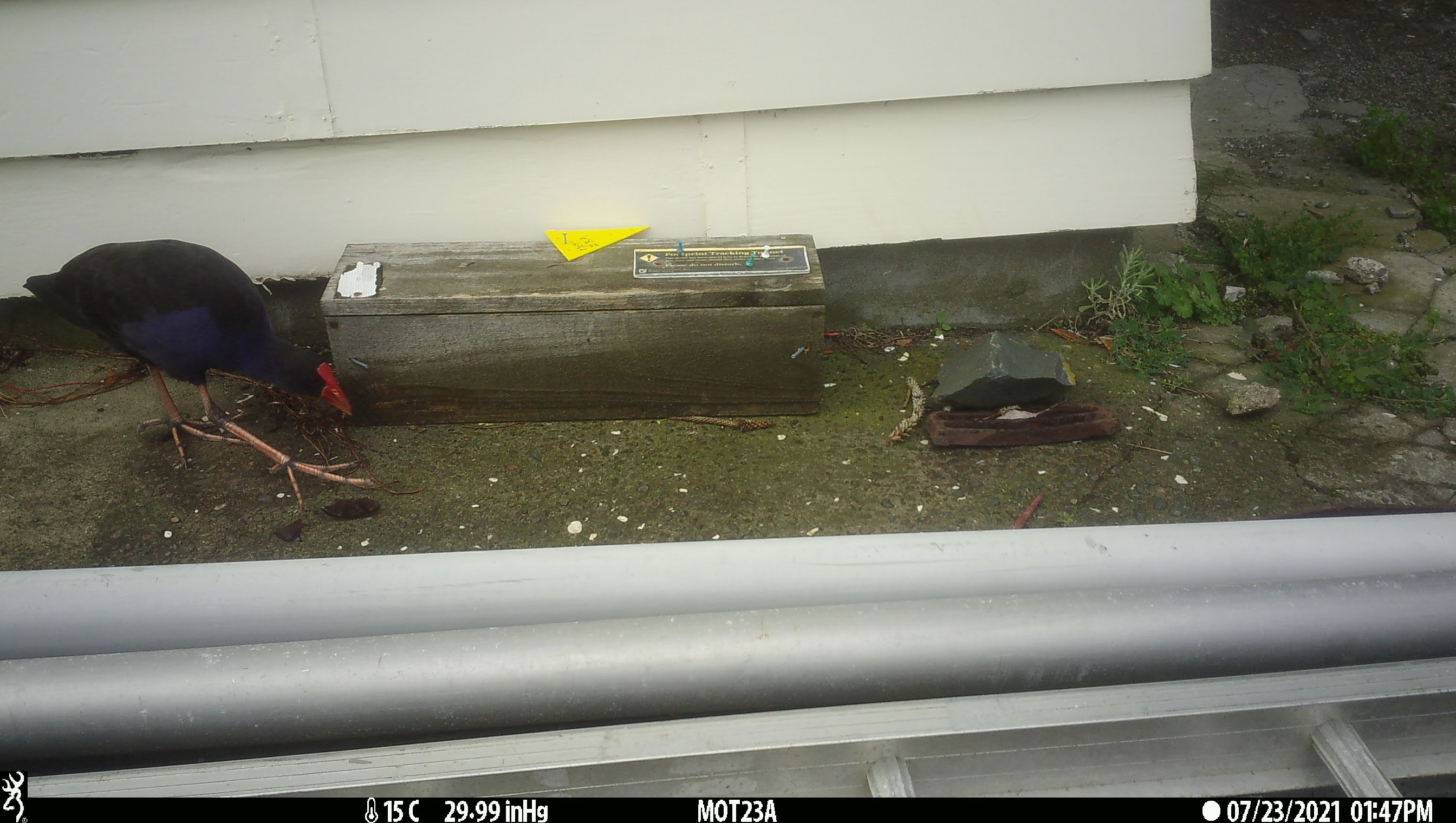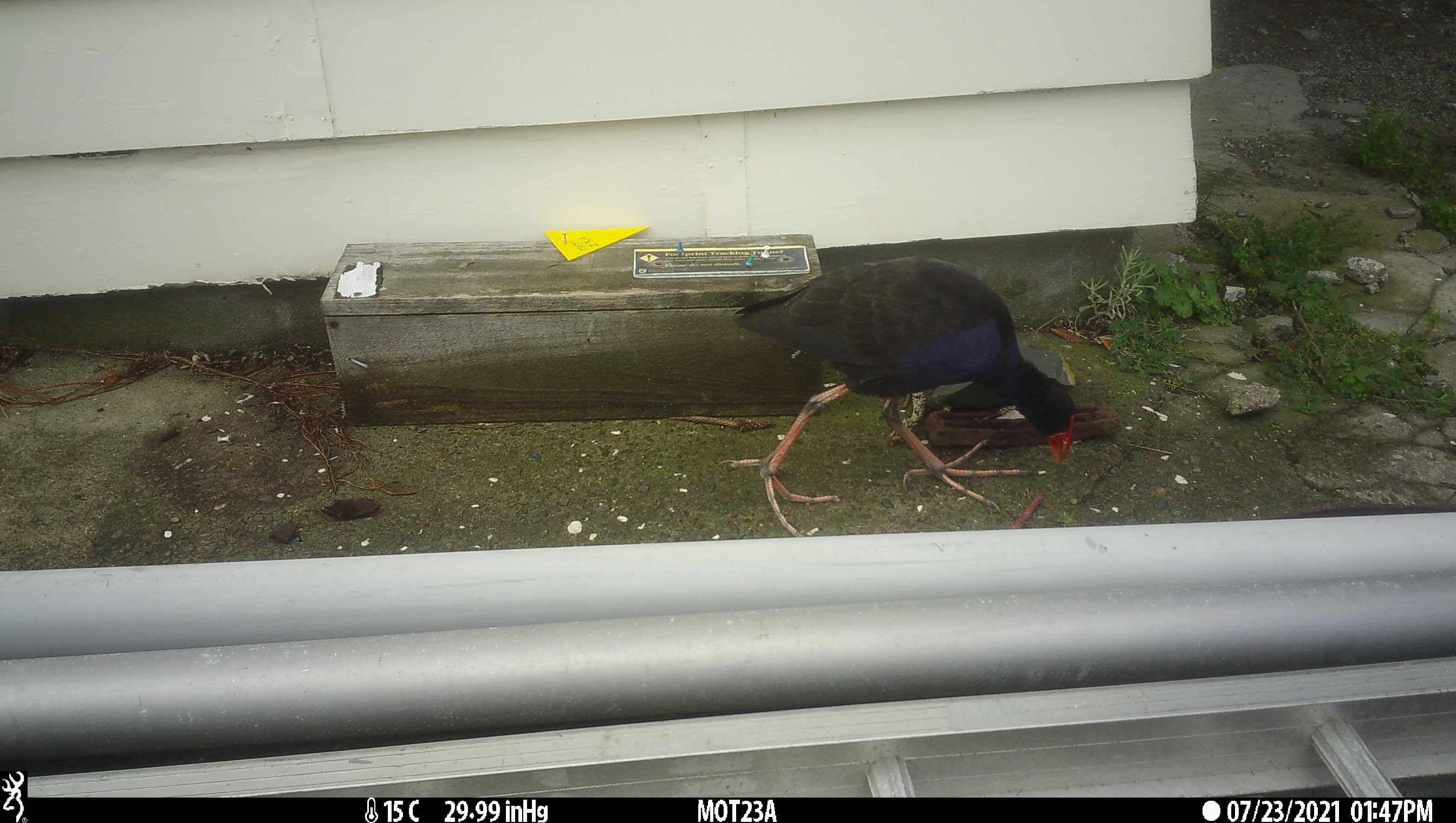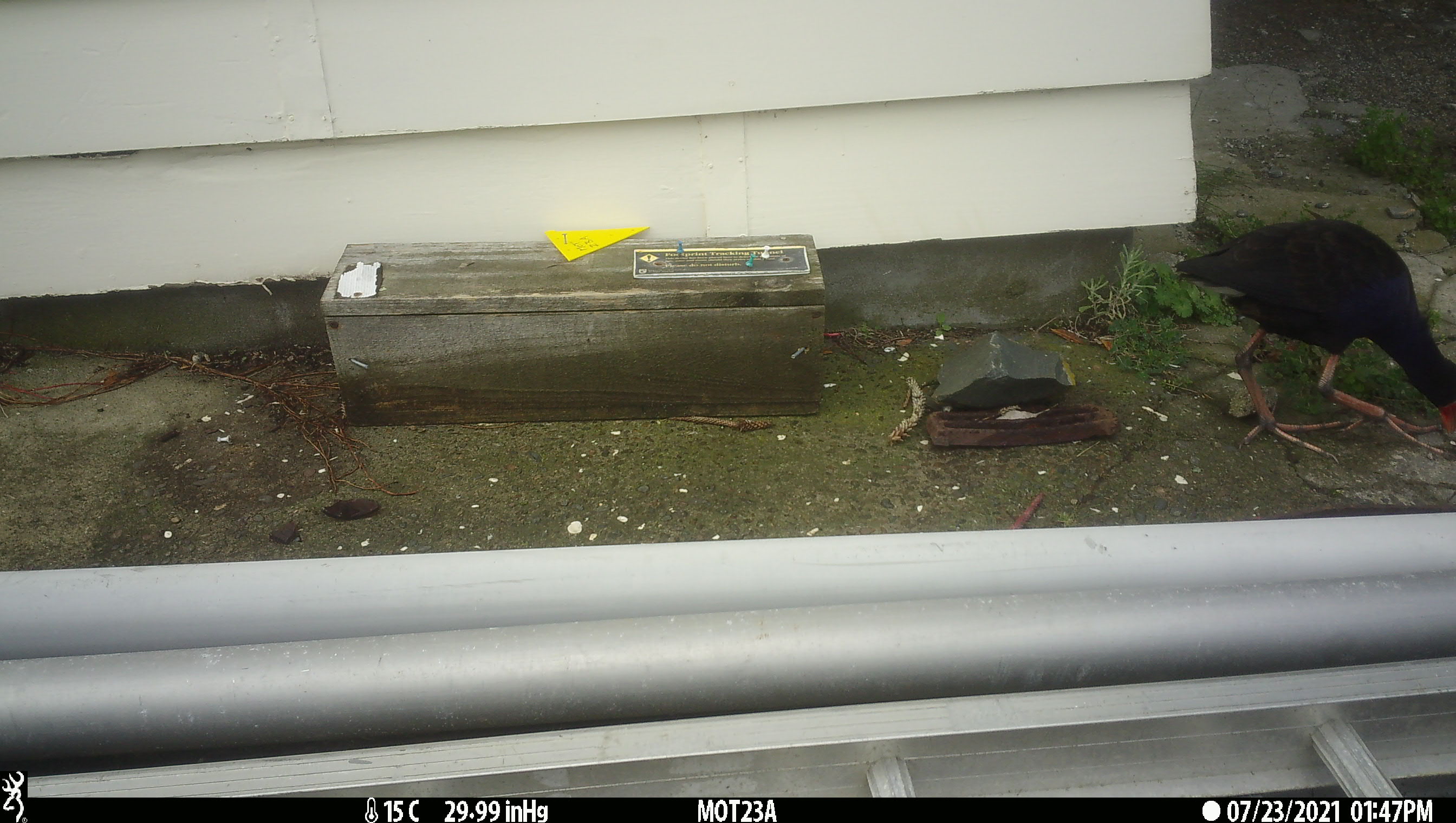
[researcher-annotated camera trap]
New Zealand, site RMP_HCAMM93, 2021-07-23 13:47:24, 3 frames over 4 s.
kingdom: Animalia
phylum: Chordata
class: Aves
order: Gruiformes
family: Rallidae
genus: Porphyrio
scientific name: Porphyrio melanotus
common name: australasian swamphen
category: pukeko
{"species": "pukeko (australasian swamphen) (Porphyrio melanotus)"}